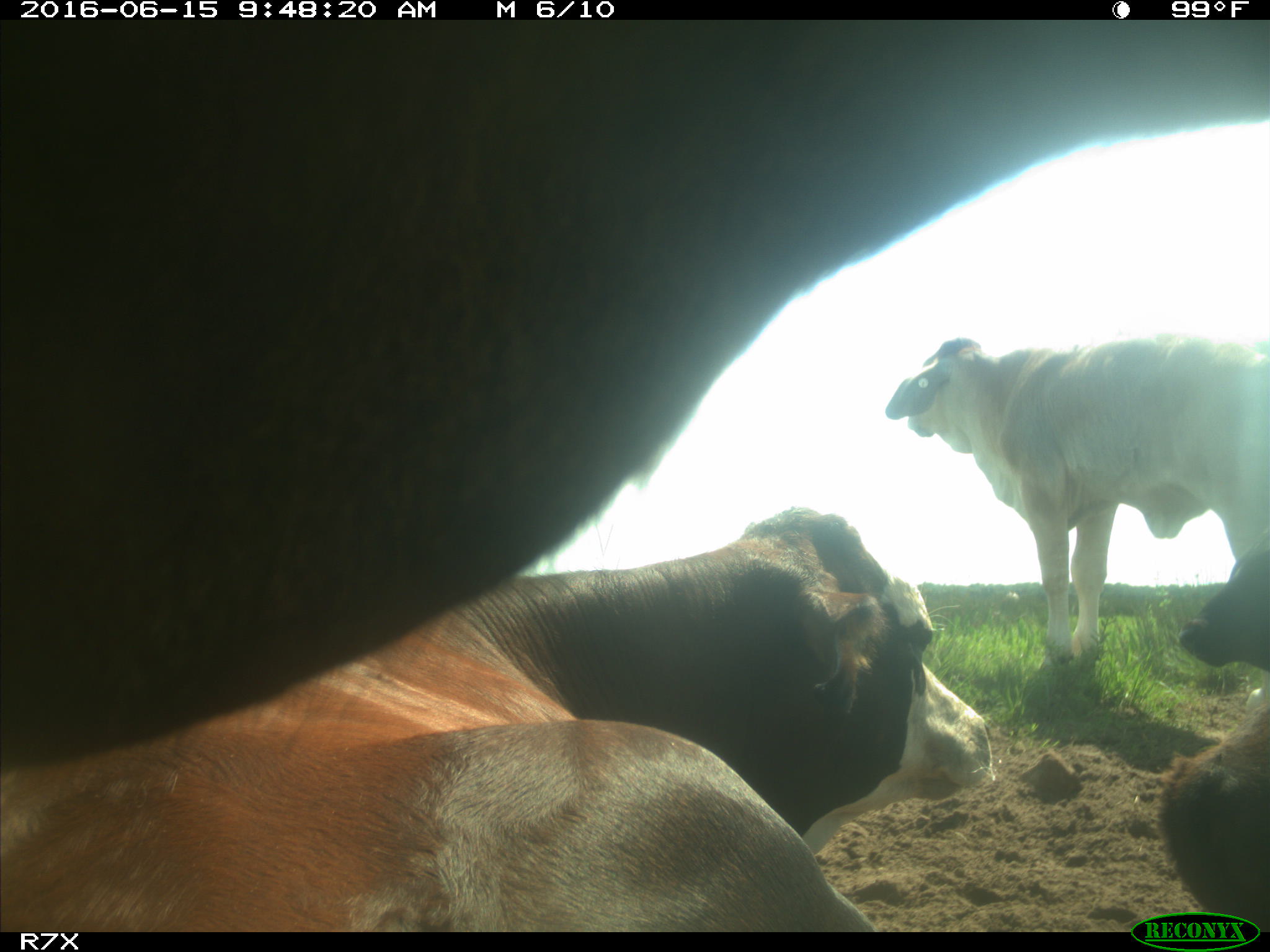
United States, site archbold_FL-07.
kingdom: Animalia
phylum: Chordata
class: Mammalia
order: Artiodactyla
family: Bovidae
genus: Bos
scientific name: Bos taurus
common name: domestic cow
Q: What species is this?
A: Bos taurus (domestic cow).